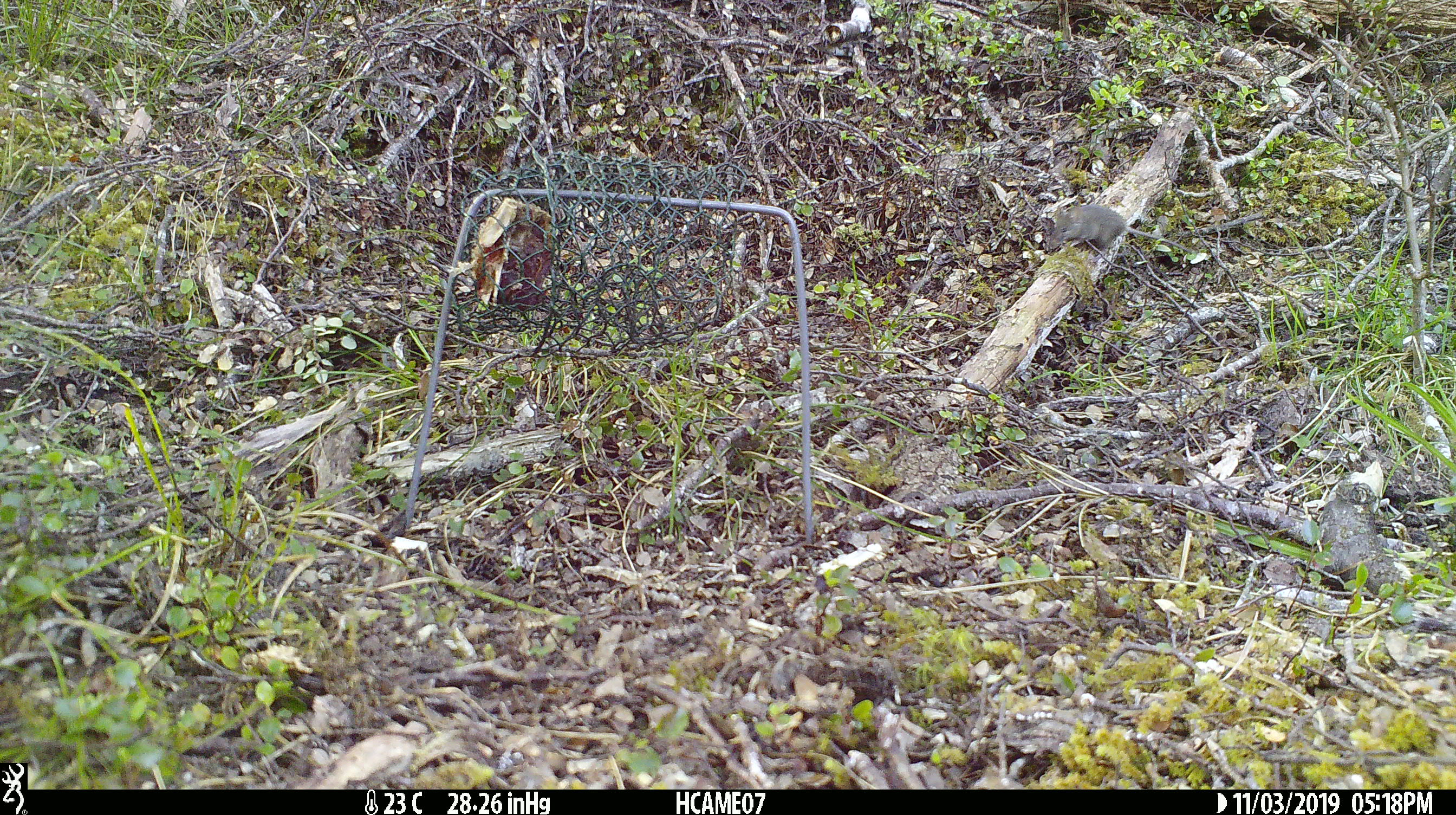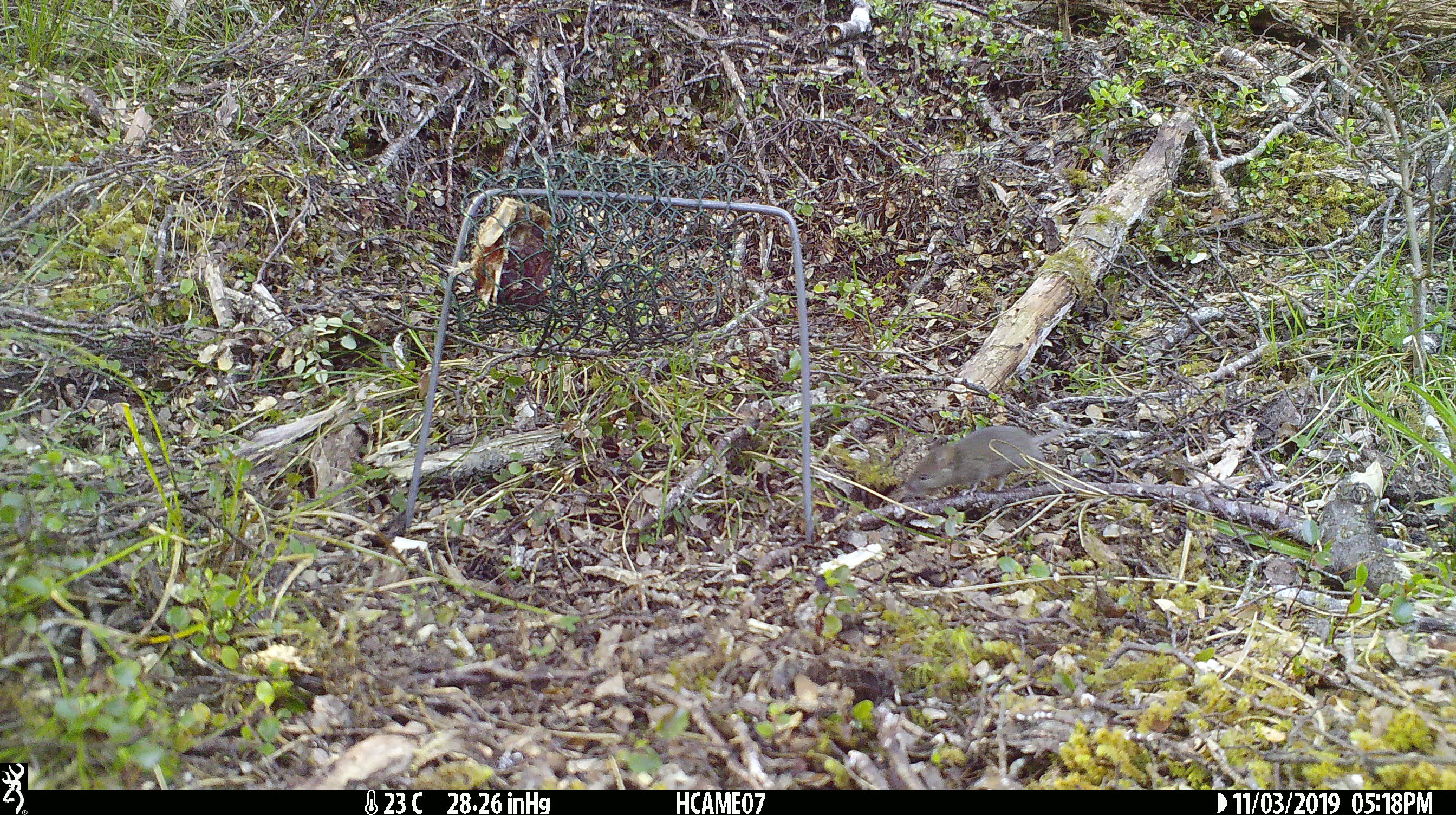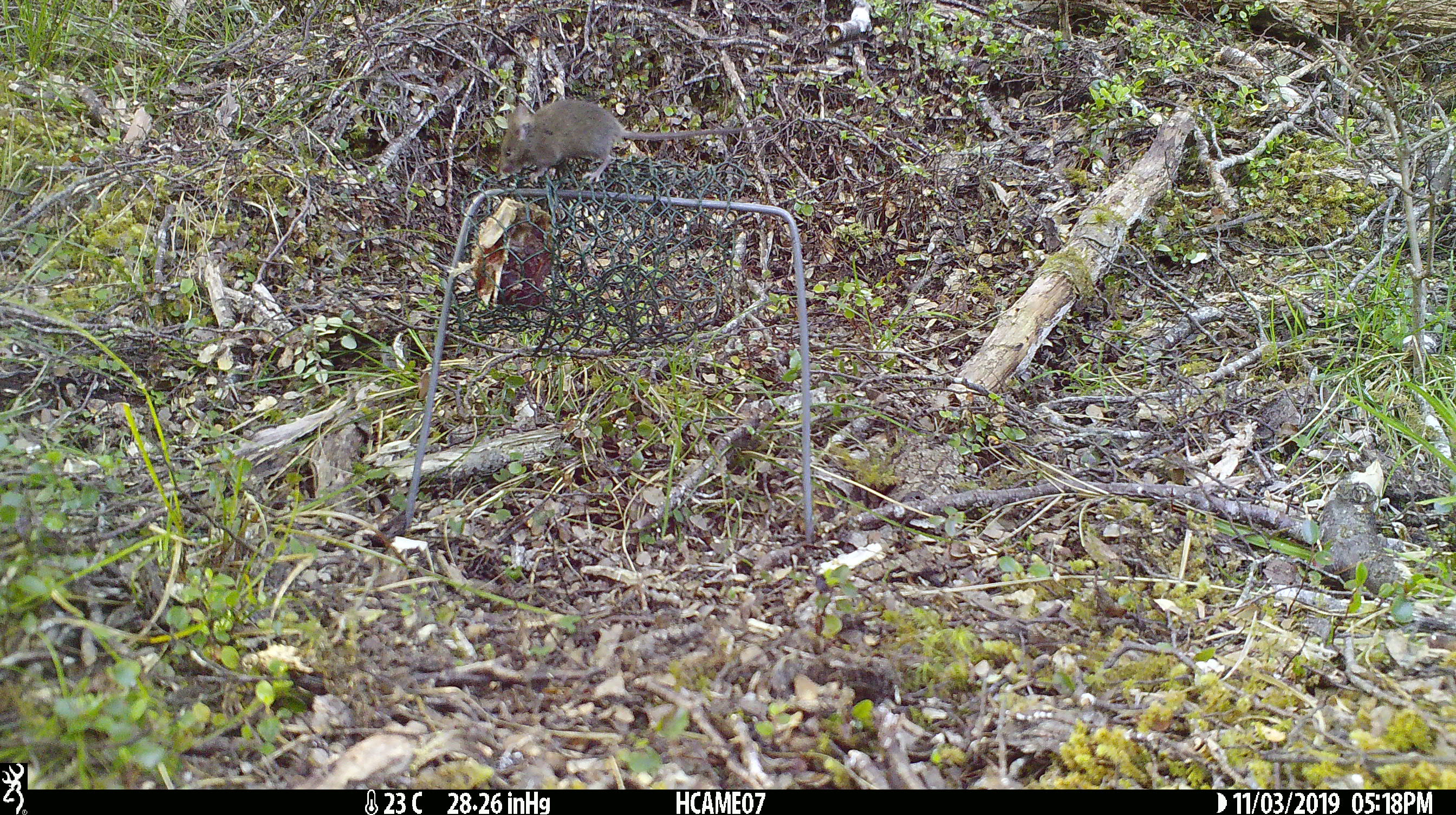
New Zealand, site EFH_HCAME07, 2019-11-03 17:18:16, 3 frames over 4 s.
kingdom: Animalia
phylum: Chordata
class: Mammalia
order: Rodentia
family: Muridae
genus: Mus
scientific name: Mus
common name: mouse